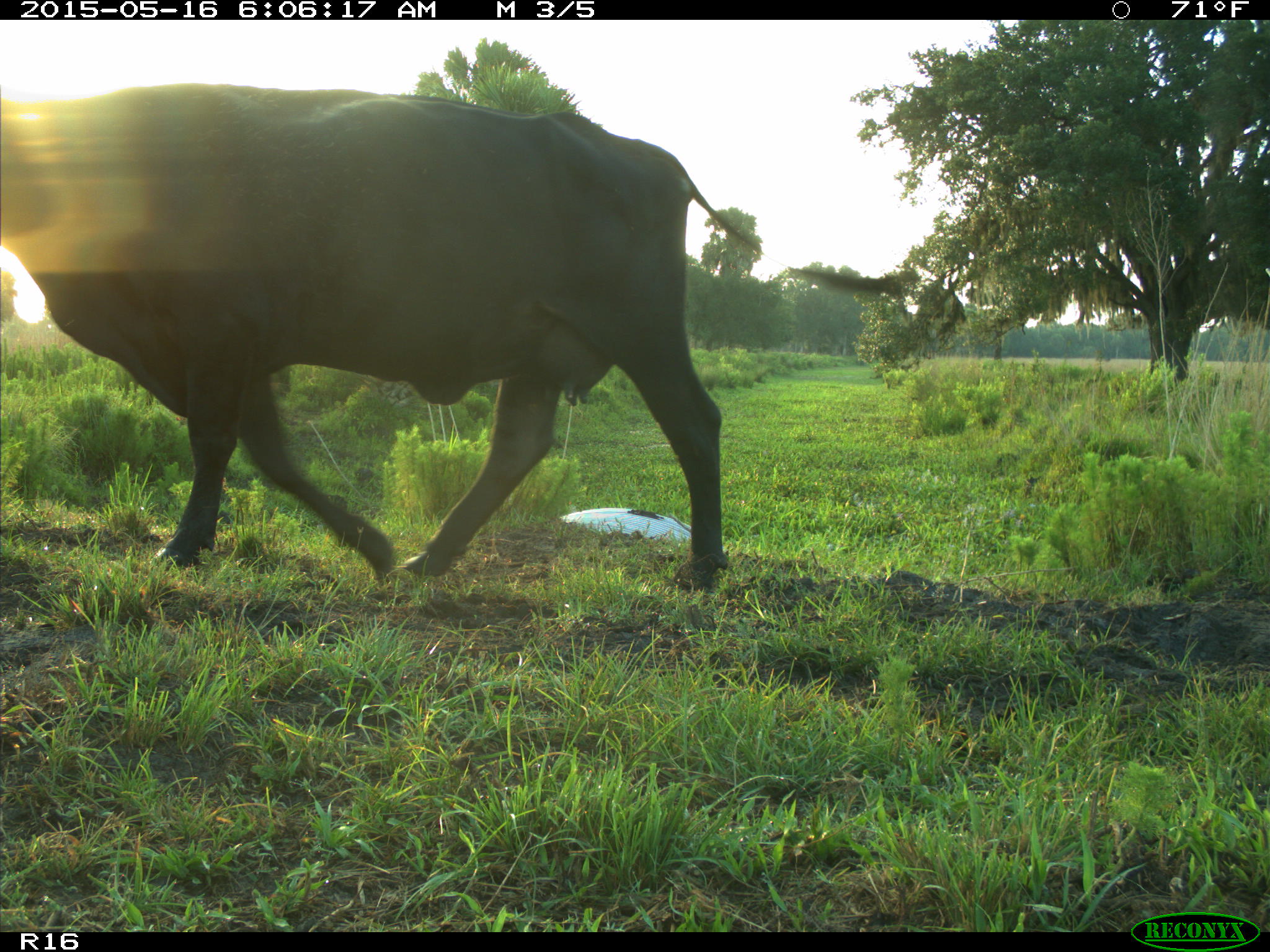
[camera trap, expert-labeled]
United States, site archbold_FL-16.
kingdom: Animalia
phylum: Chordata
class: Mammalia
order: Artiodactyla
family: Bovidae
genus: Bos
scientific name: Bos taurus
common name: domestic cow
Bos taurus (domestic cow).